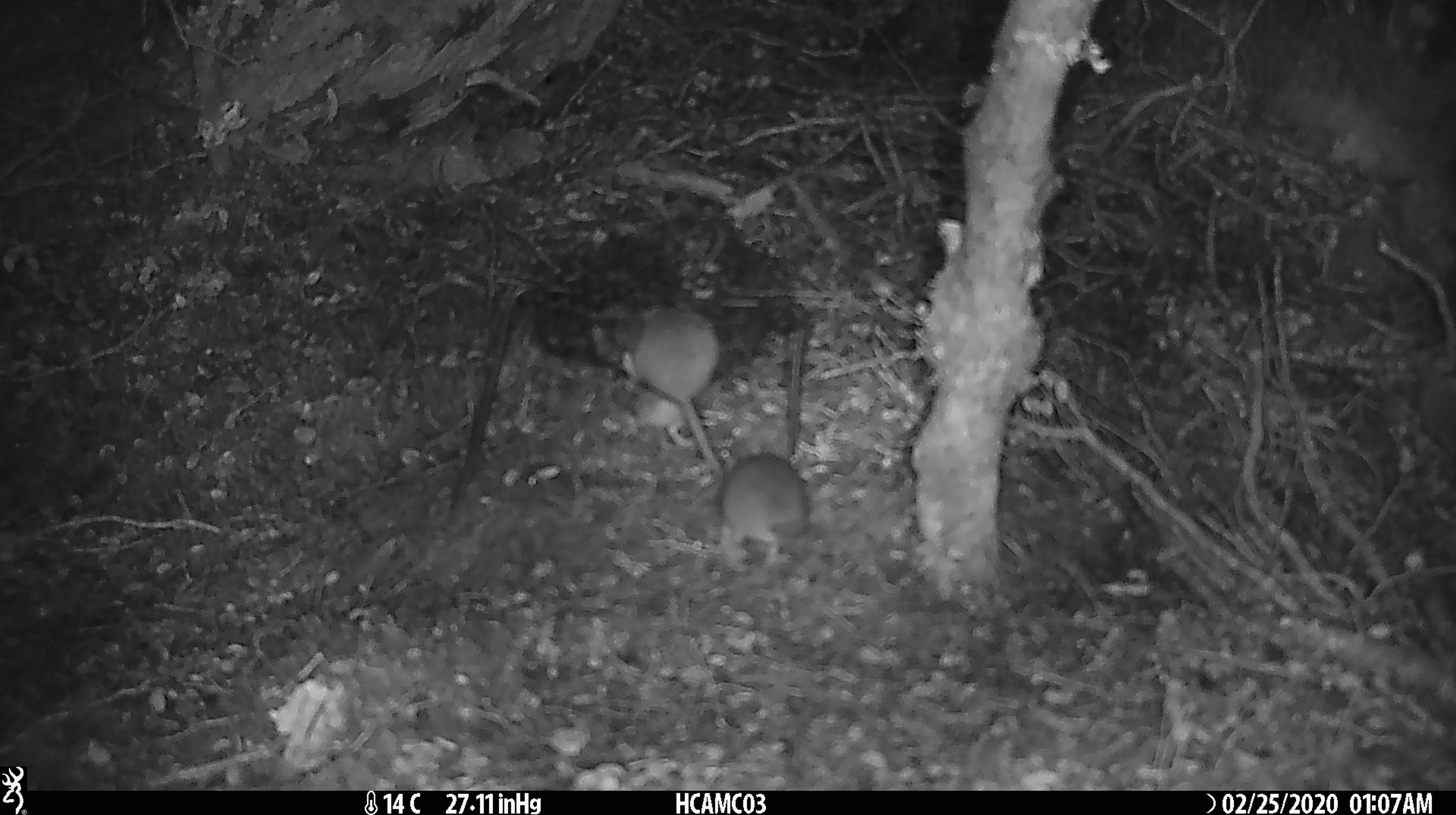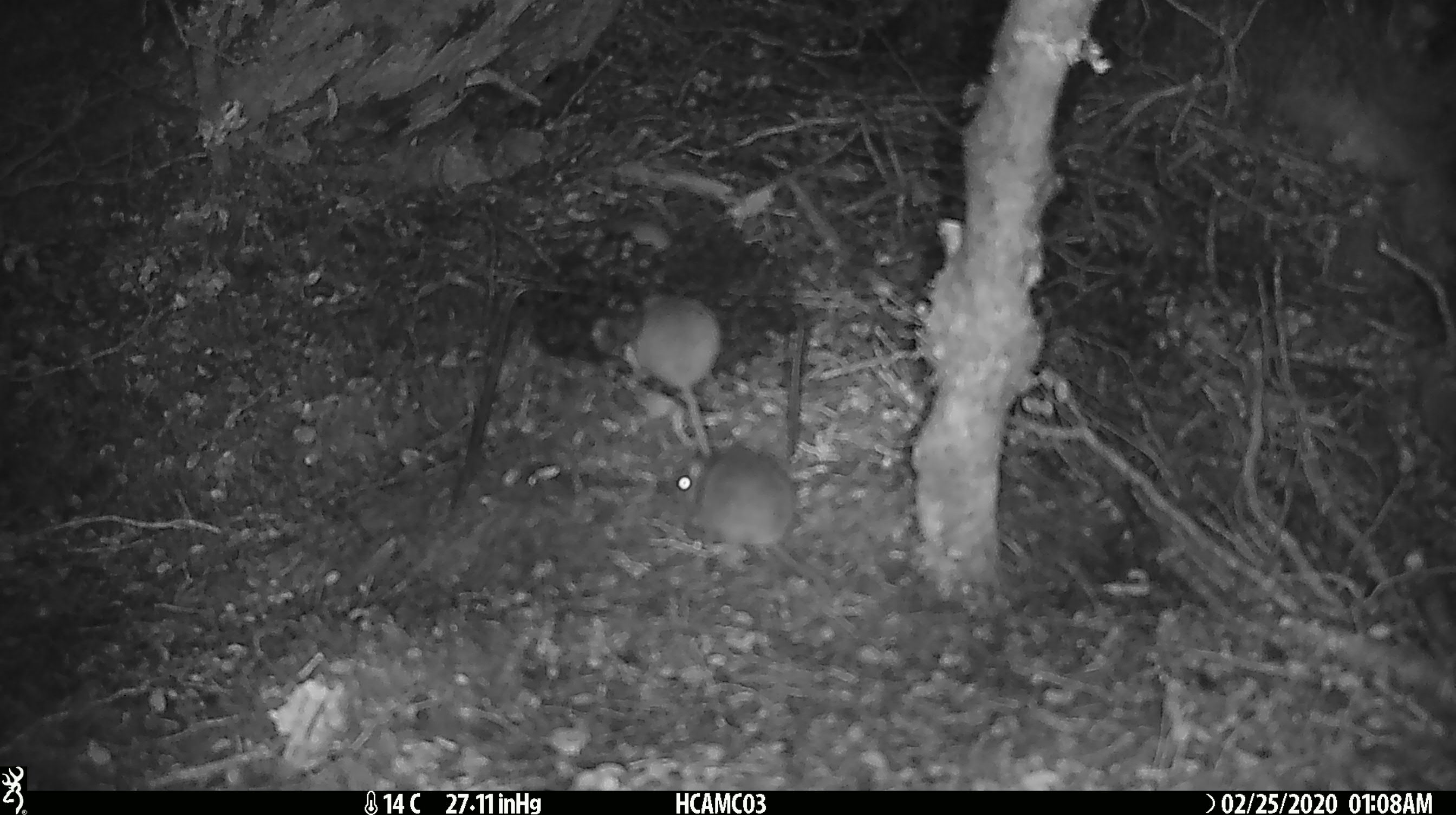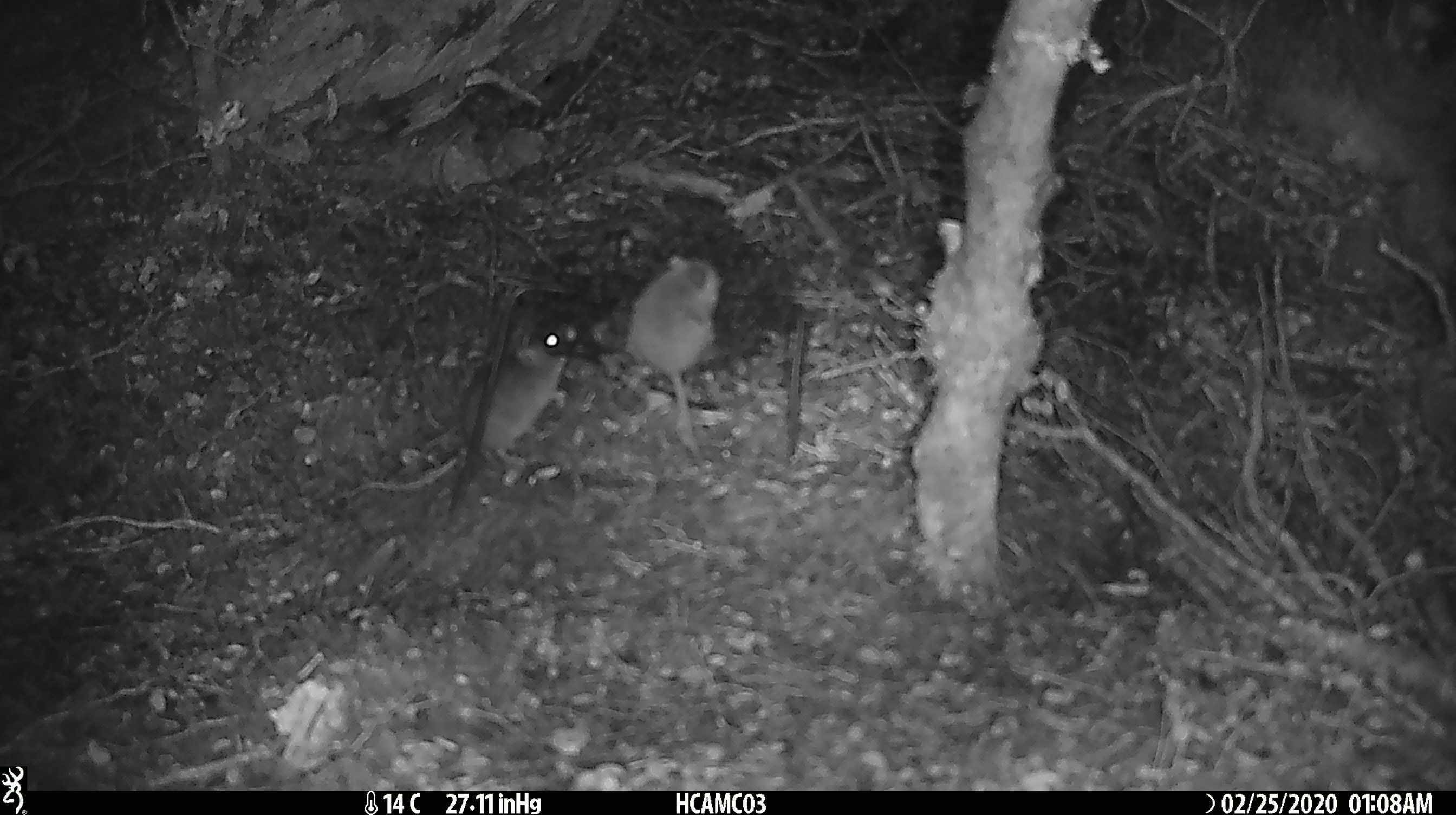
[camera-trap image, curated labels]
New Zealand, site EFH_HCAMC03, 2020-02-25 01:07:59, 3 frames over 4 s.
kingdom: Animalia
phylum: Chordata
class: Mammalia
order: Rodentia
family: Muridae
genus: Mus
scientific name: Mus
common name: mouse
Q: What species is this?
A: Mouse (Mus).